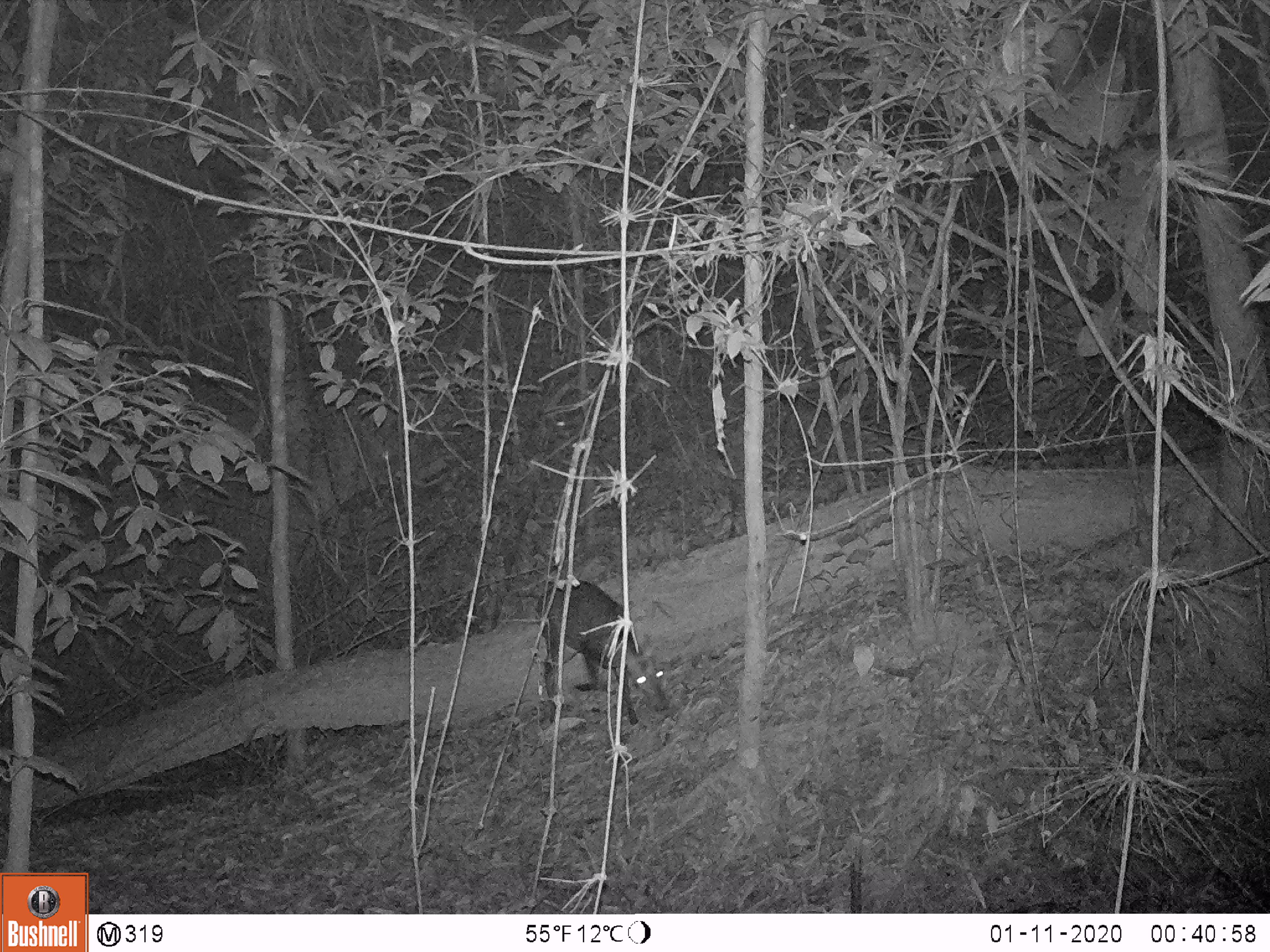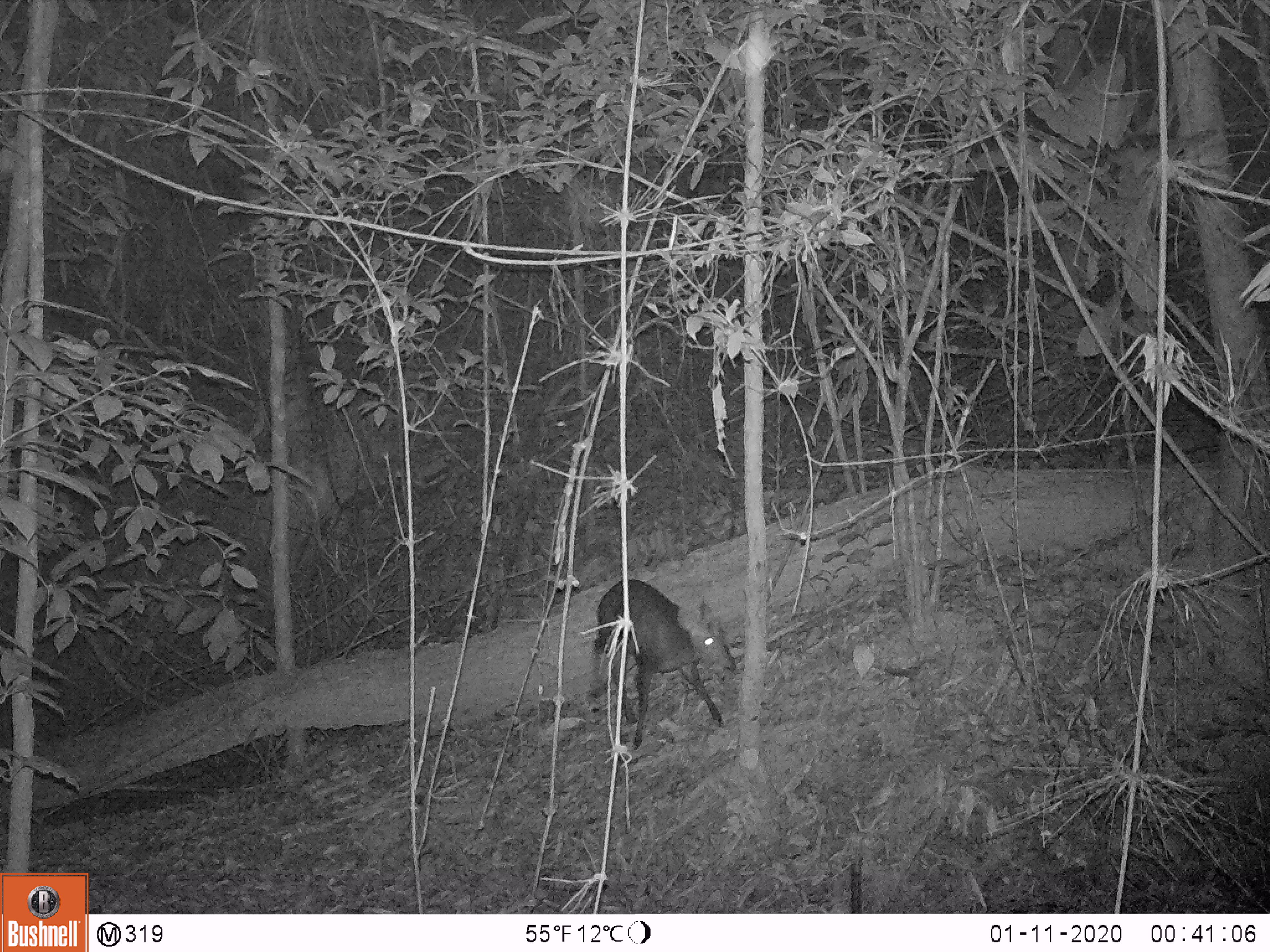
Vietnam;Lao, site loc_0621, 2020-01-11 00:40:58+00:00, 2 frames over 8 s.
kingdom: Animalia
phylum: Chordata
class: Mammalia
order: Artiodactyla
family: Cervidae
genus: Muntiacus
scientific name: Muntiacus rooseveltorum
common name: roosevelt's muntjac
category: roosevelts muntjac group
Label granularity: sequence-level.